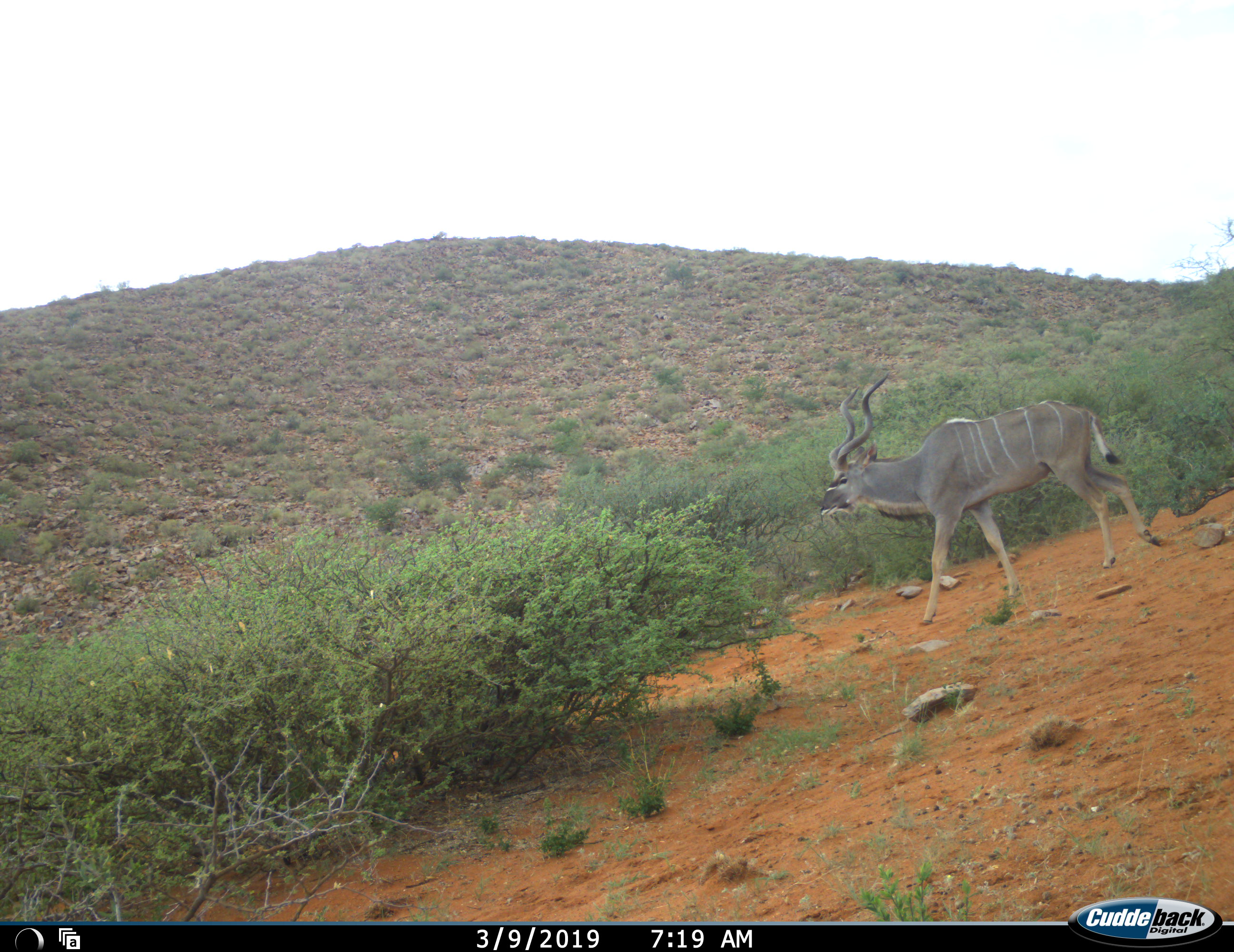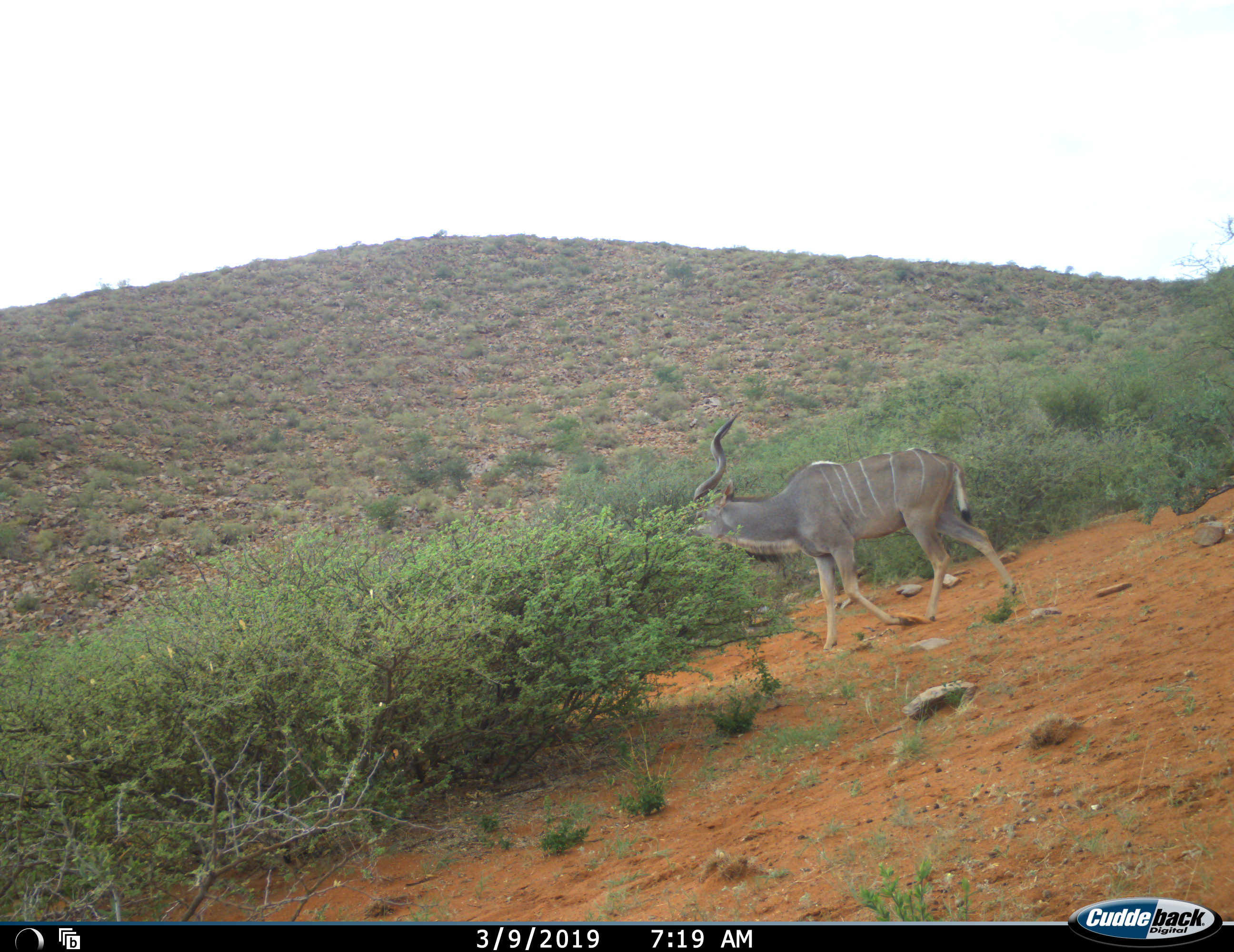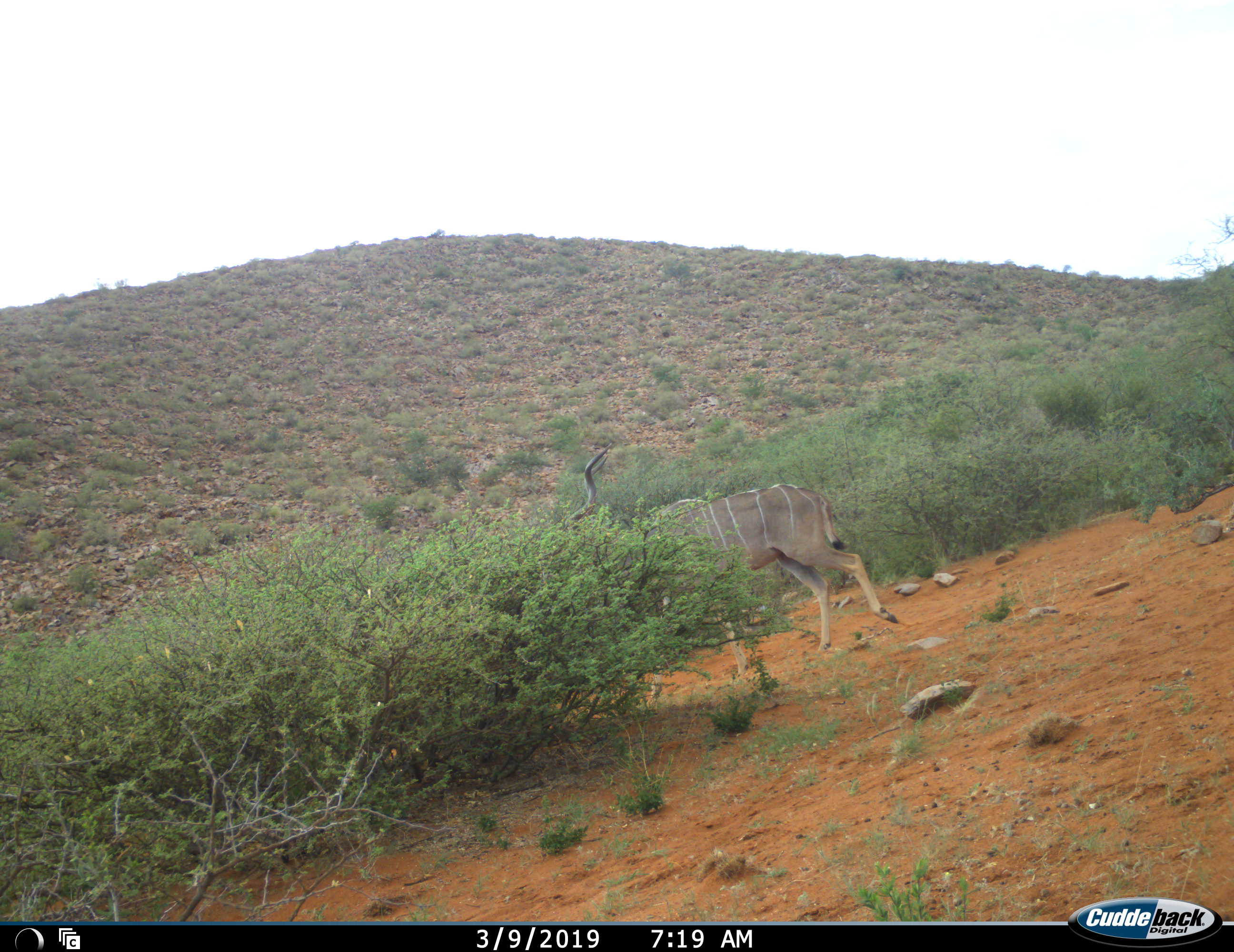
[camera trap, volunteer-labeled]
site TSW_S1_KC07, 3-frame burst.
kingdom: Animalia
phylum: Chordata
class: Mammalia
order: Artiodactyla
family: Bovidae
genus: Tragelaphus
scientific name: Tragelaphus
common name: kudu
Kudu (Tragelaphus), count 1. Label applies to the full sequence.